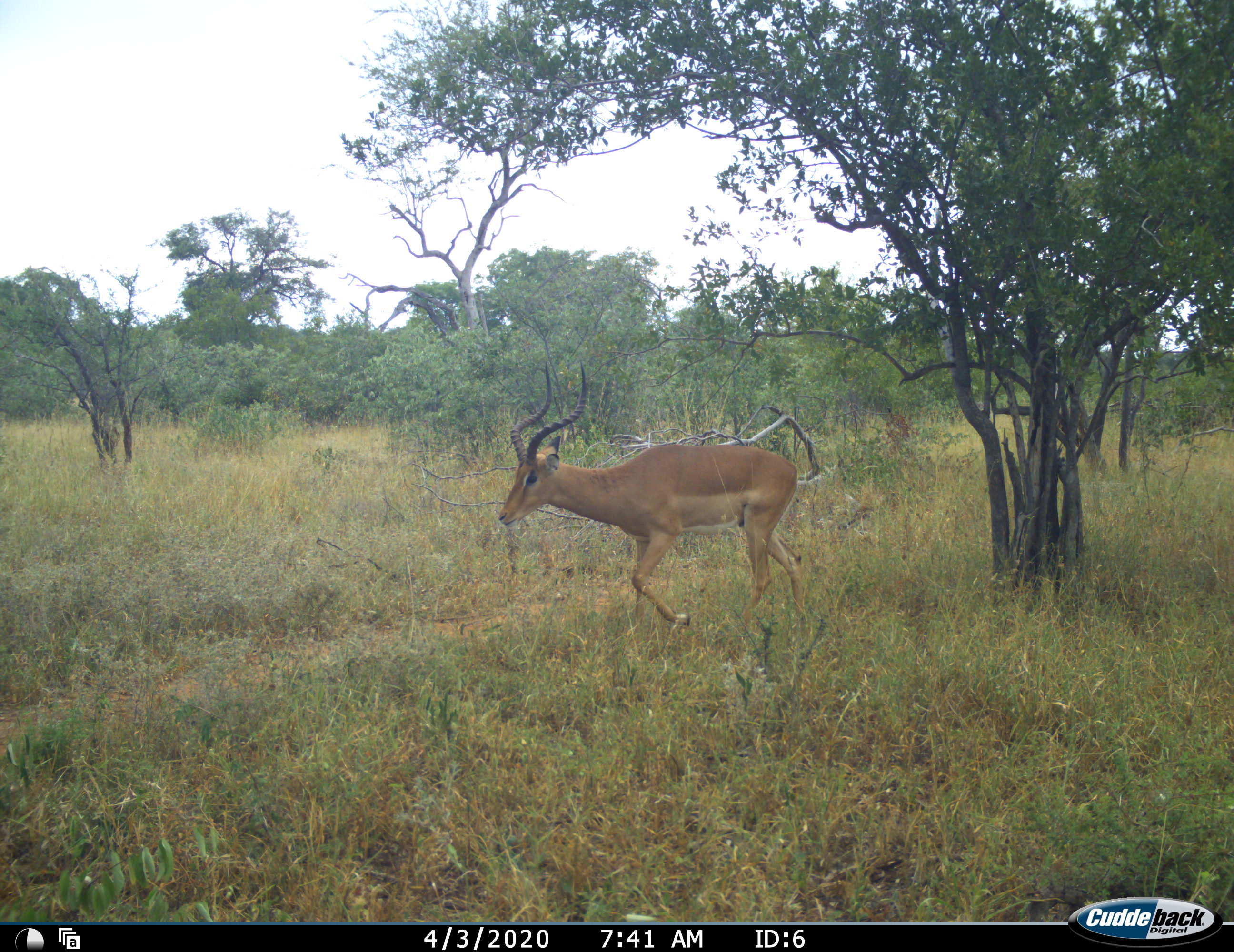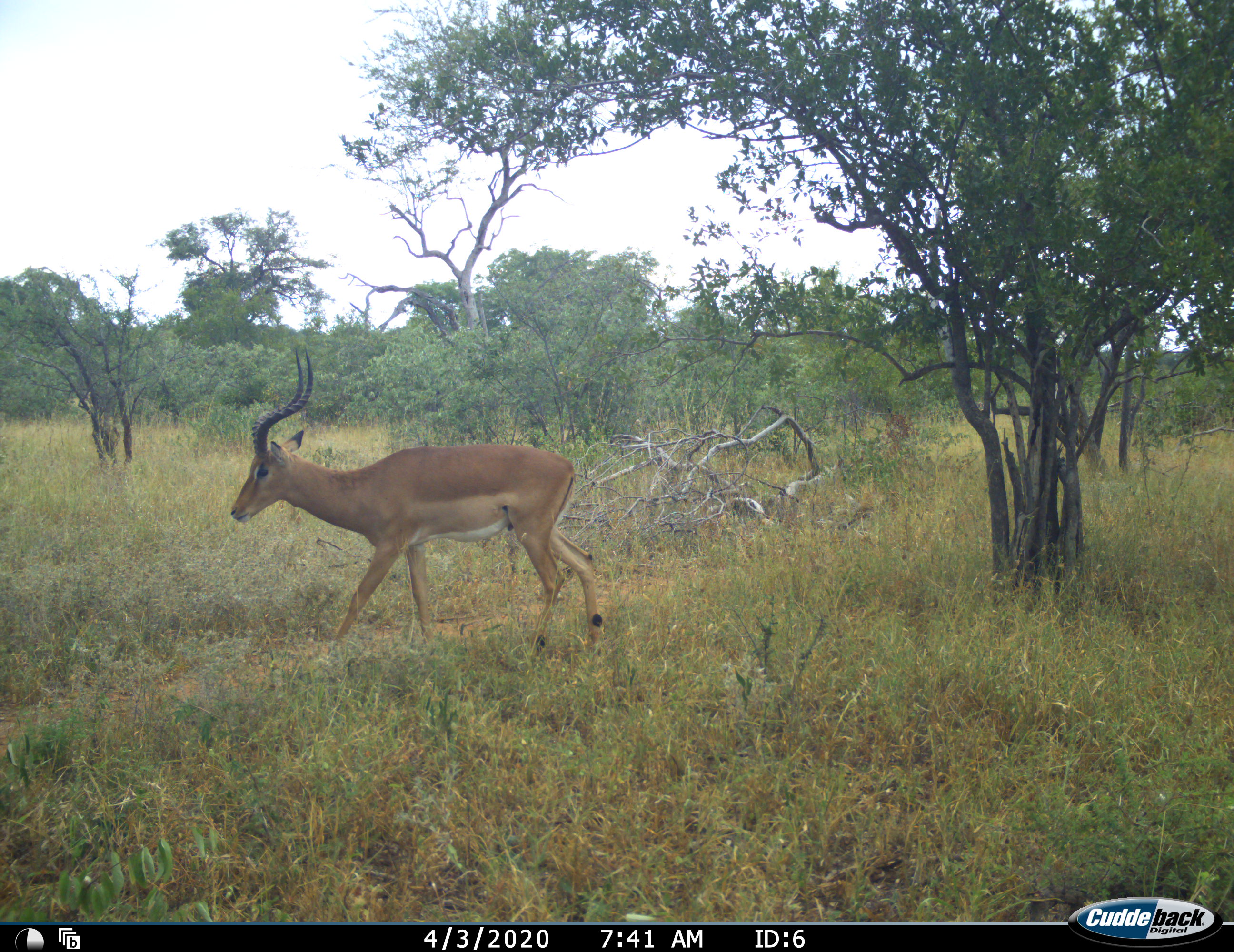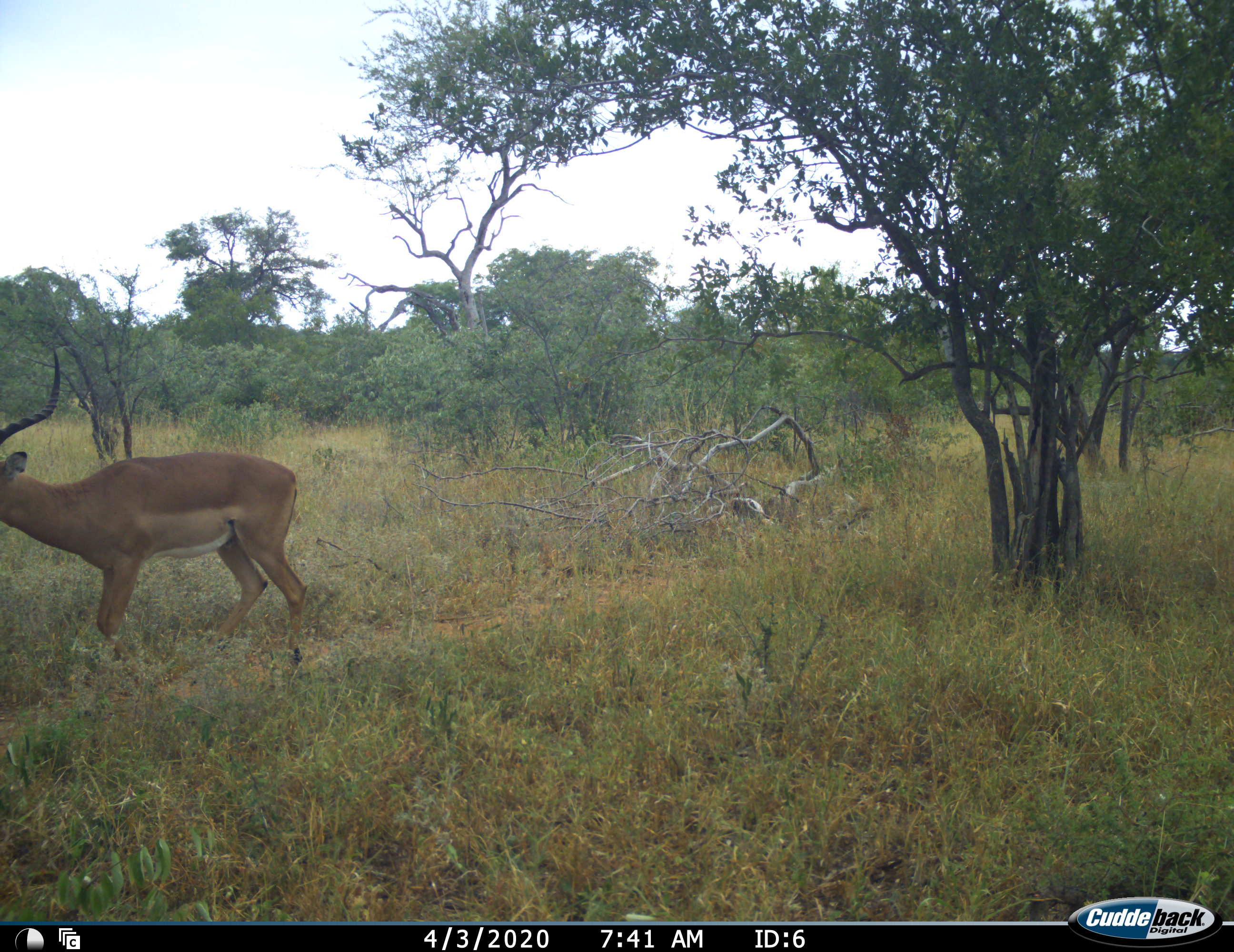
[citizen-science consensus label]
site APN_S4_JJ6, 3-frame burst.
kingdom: Animalia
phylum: Chordata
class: Mammalia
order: Artiodactyla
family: Bovidae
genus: Aepyceros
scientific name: Aepyceros melampus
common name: impala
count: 1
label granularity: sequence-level